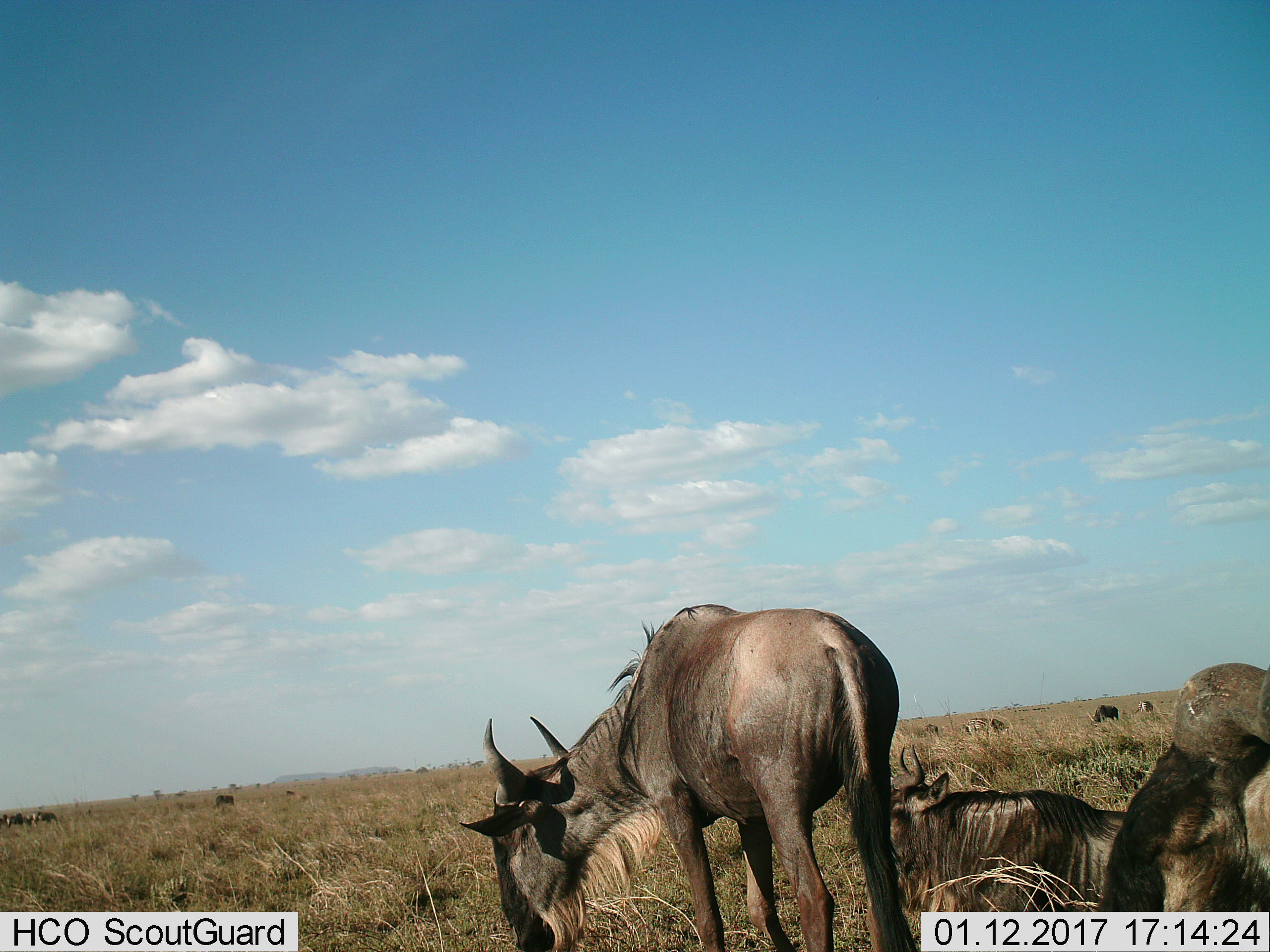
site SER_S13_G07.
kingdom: Animalia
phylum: Chordata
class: Mammalia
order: Artiodactyla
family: Bovidae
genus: Connochaetes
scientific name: Connochaetes taurinus taurinus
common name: blue wildebeest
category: wildebeestblue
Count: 8.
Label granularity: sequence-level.